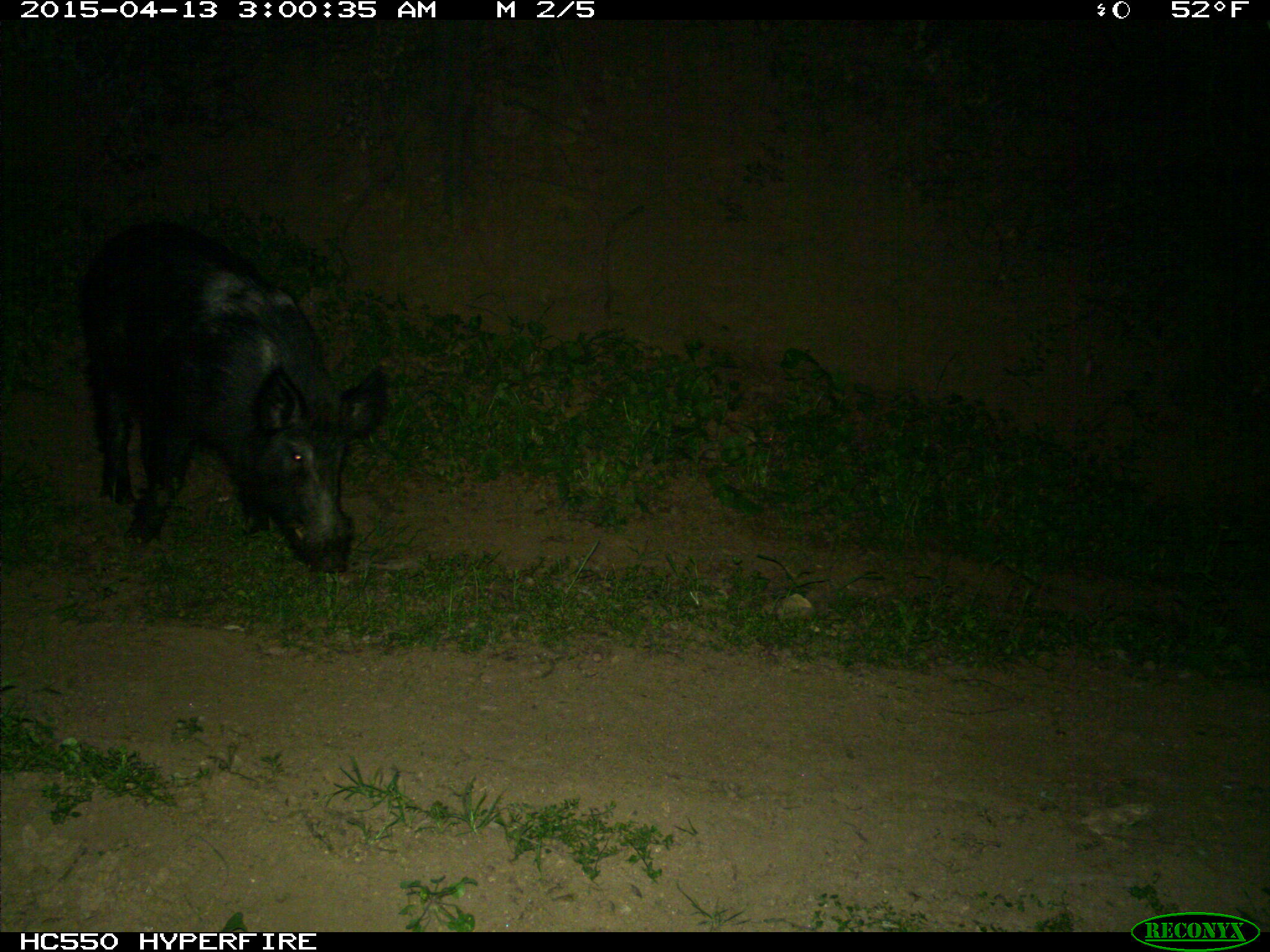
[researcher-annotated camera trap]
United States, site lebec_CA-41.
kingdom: Animalia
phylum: Chordata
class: Mammalia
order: Artiodactyla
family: Suidae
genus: Sus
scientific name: Sus scrofa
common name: wild boar